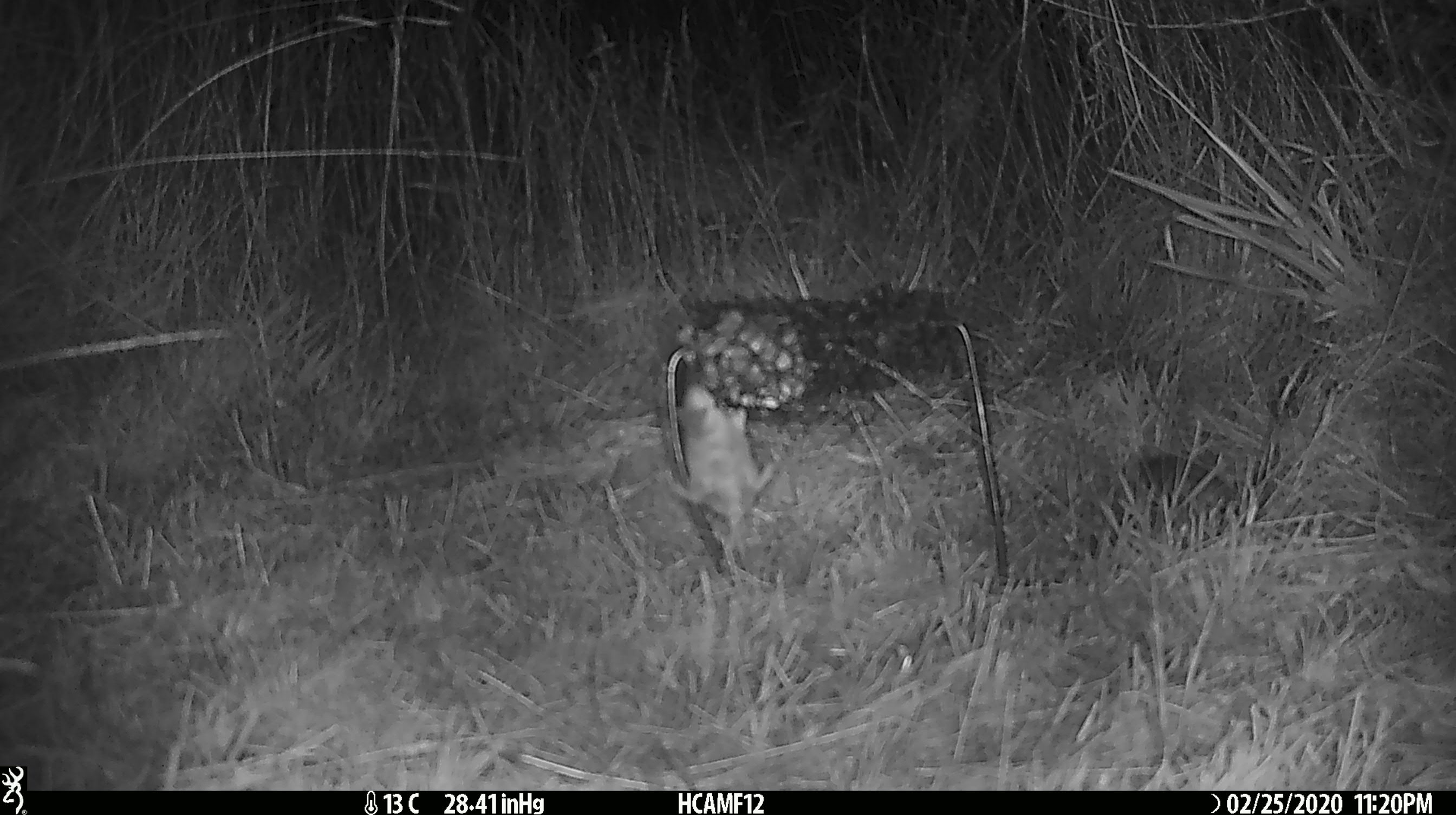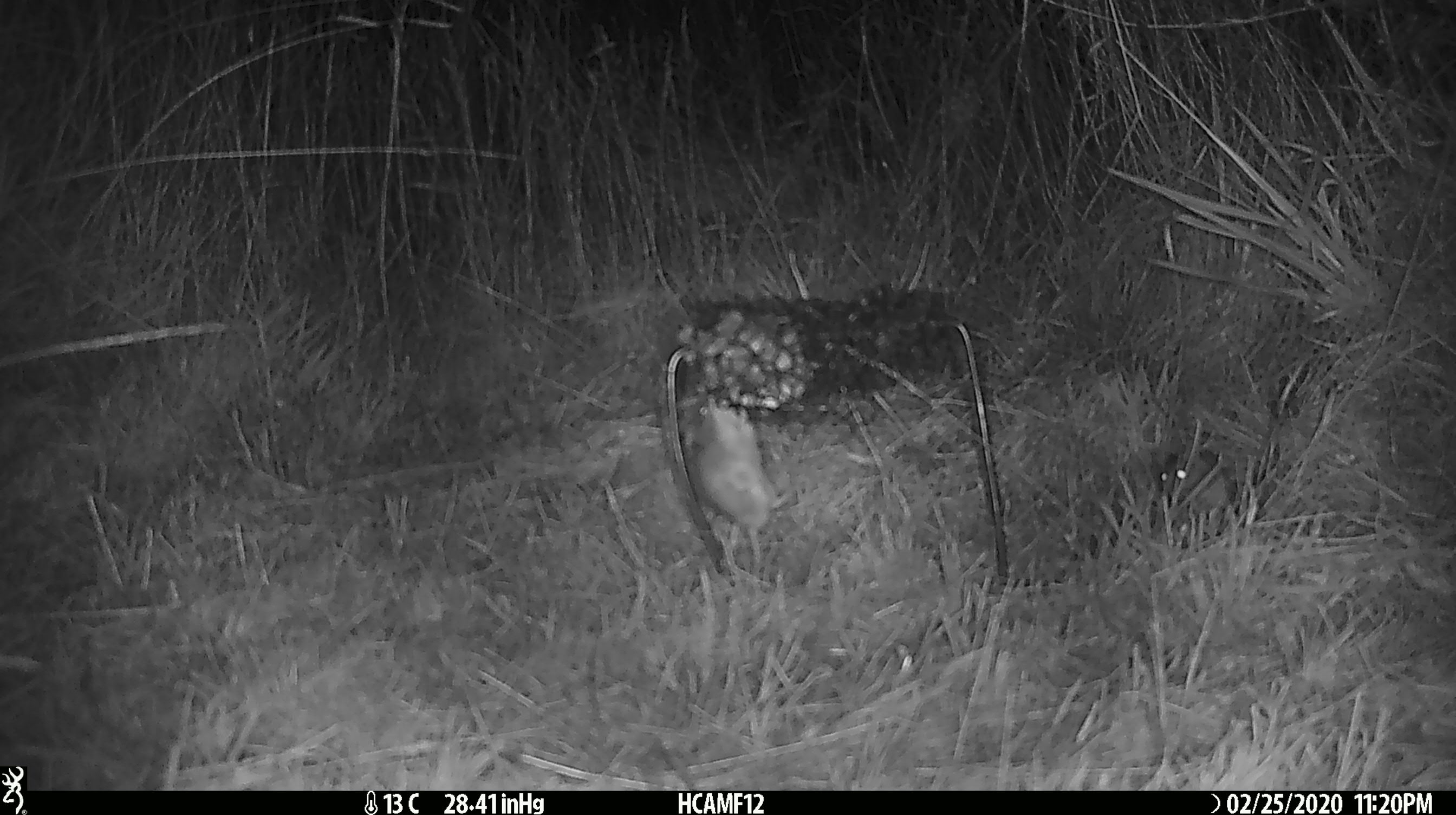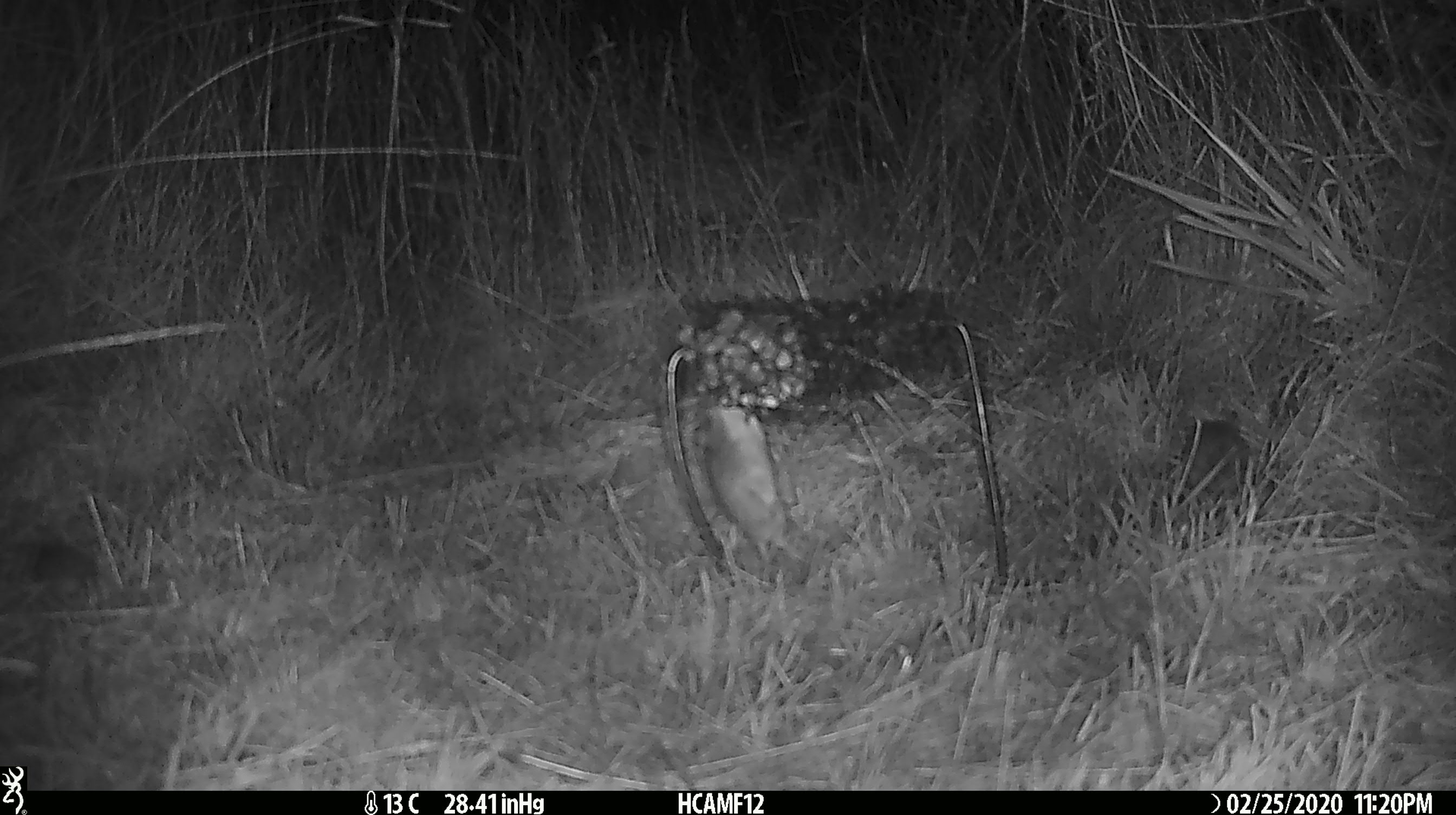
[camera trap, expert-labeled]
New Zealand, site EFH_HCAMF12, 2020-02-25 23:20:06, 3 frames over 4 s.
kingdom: Animalia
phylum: Chordata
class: Mammalia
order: Rodentia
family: Muridae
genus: Mus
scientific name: Mus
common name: mouse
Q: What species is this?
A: Mouse (Mus).